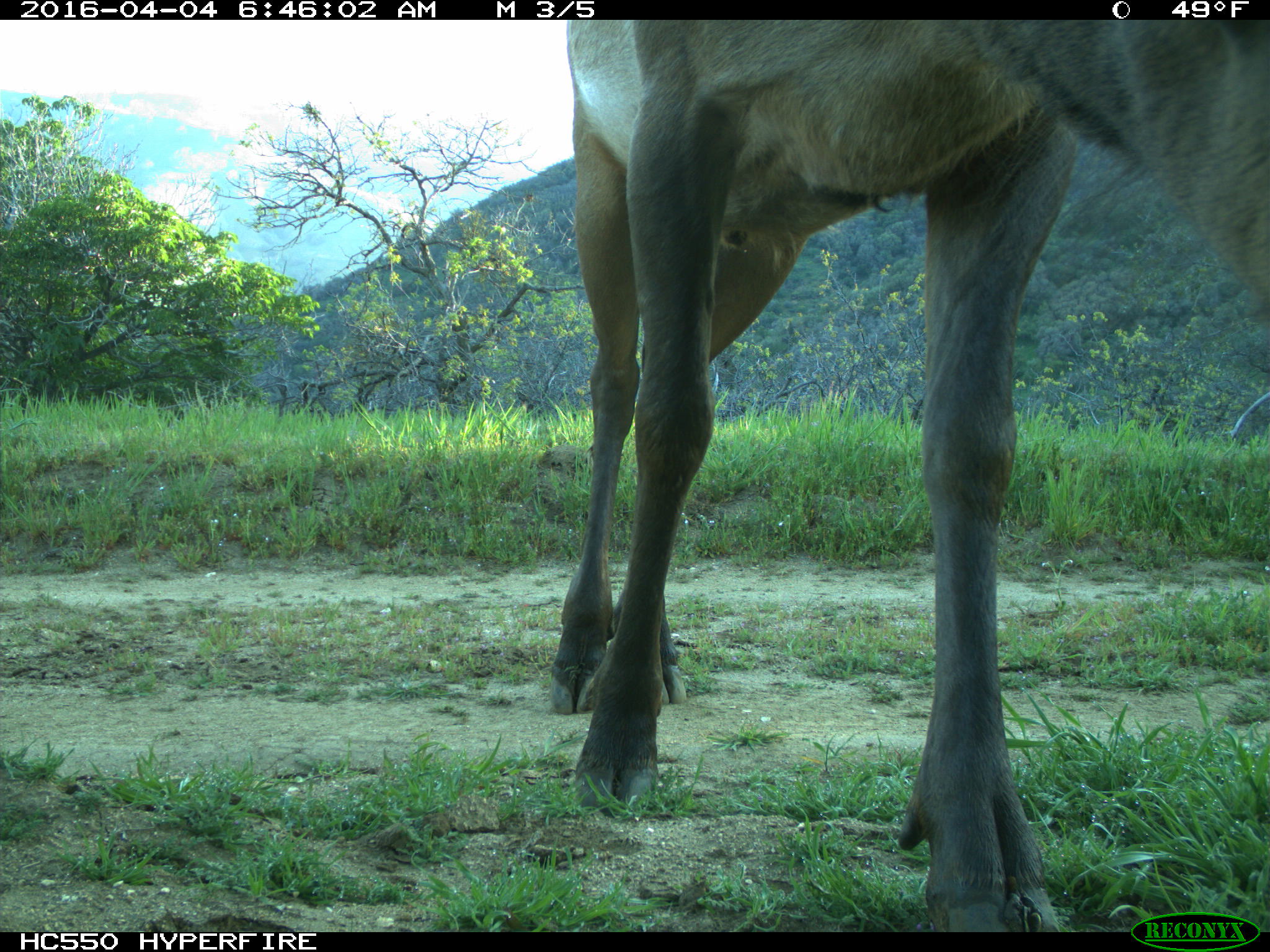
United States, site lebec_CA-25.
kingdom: Animalia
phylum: Chordata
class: Mammalia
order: Artiodactyla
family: Cervidae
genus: Cervus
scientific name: Cervus canadensis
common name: elk